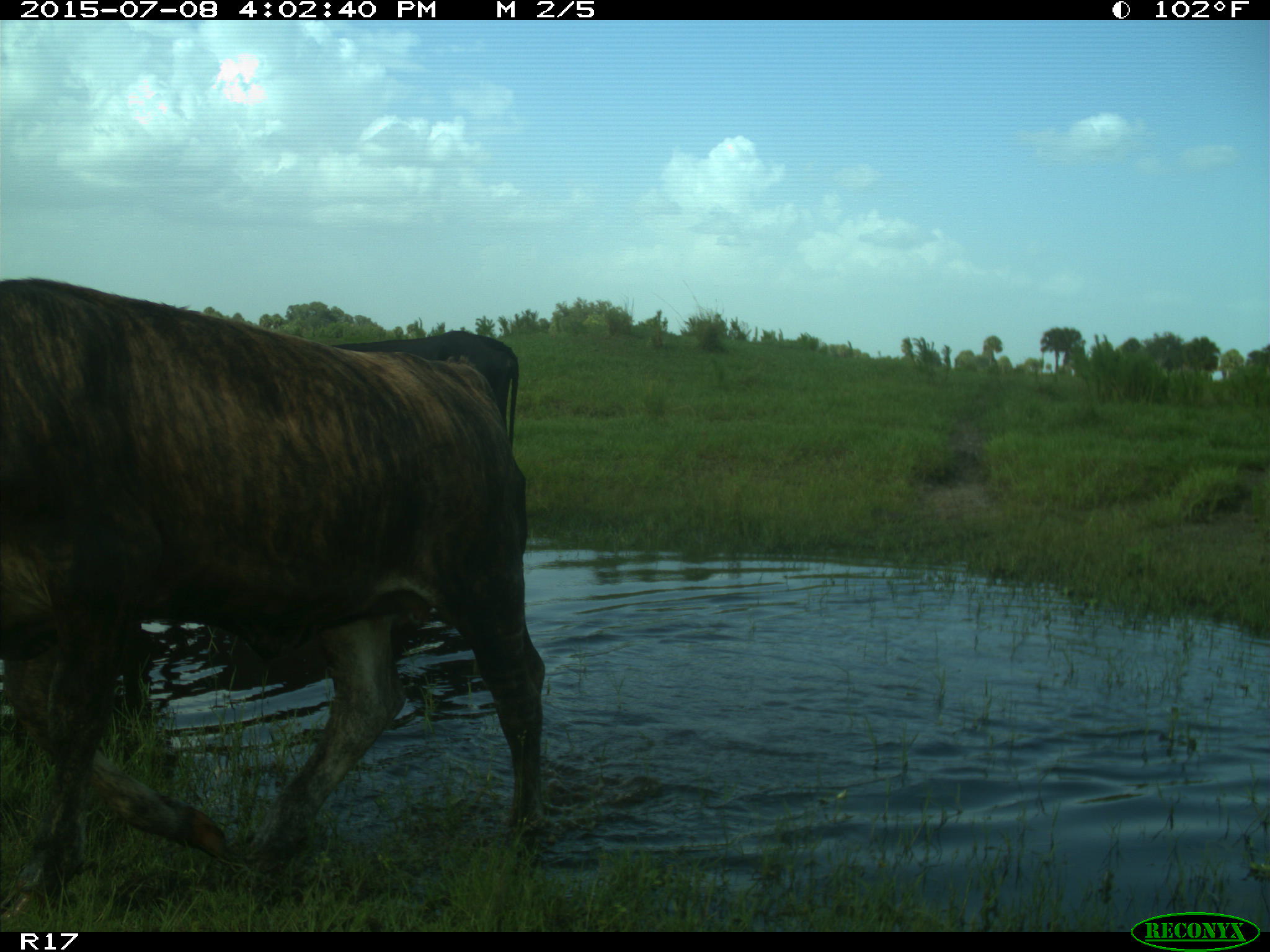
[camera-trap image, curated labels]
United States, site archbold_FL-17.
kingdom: Animalia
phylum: Chordata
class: Mammalia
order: Artiodactyla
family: Bovidae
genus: Bos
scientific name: Bos taurus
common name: domestic cow